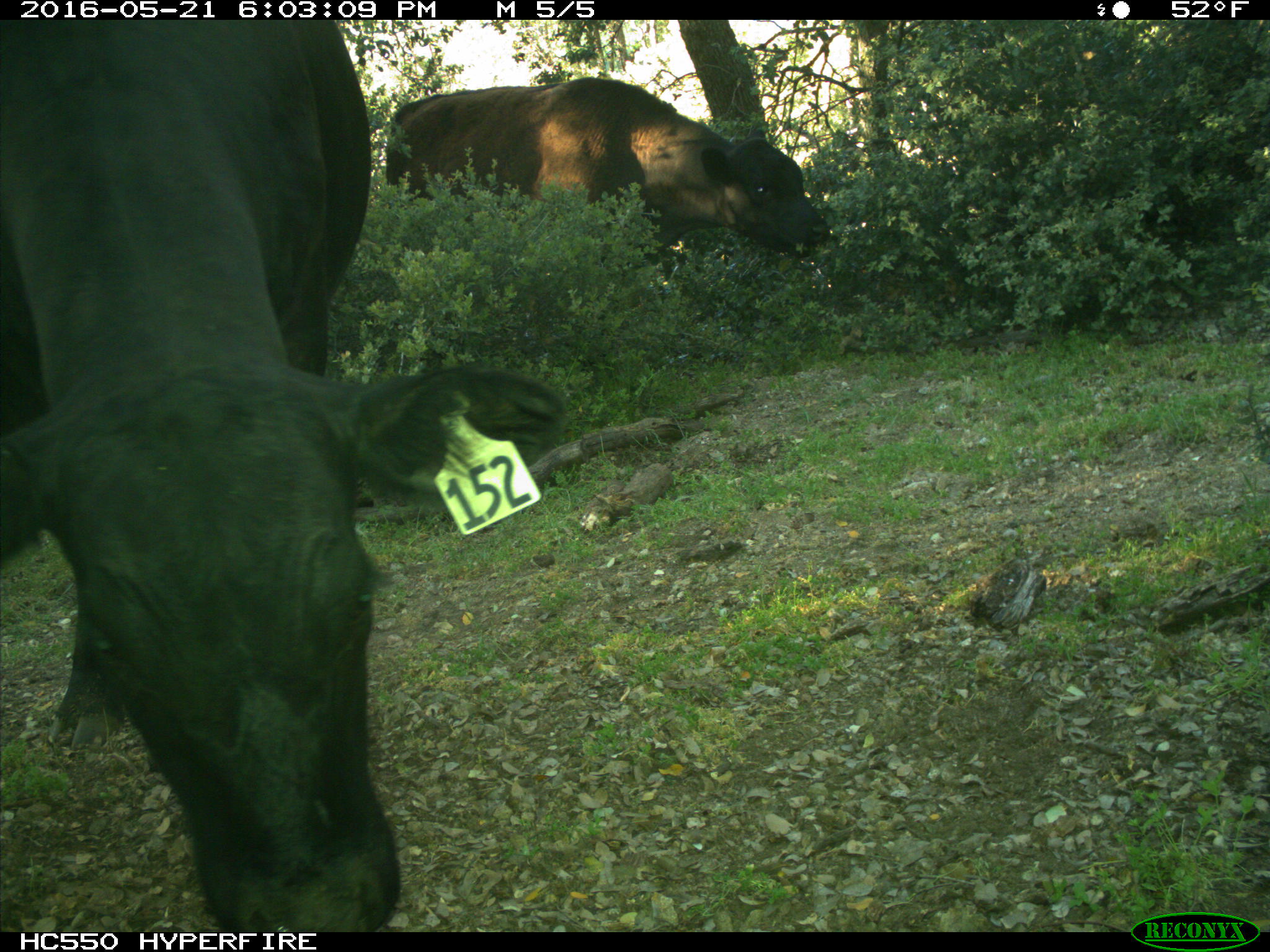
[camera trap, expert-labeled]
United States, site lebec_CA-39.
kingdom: Animalia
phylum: Chordata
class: Mammalia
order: Artiodactyla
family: Bovidae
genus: Bos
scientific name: Bos taurus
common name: domestic cow